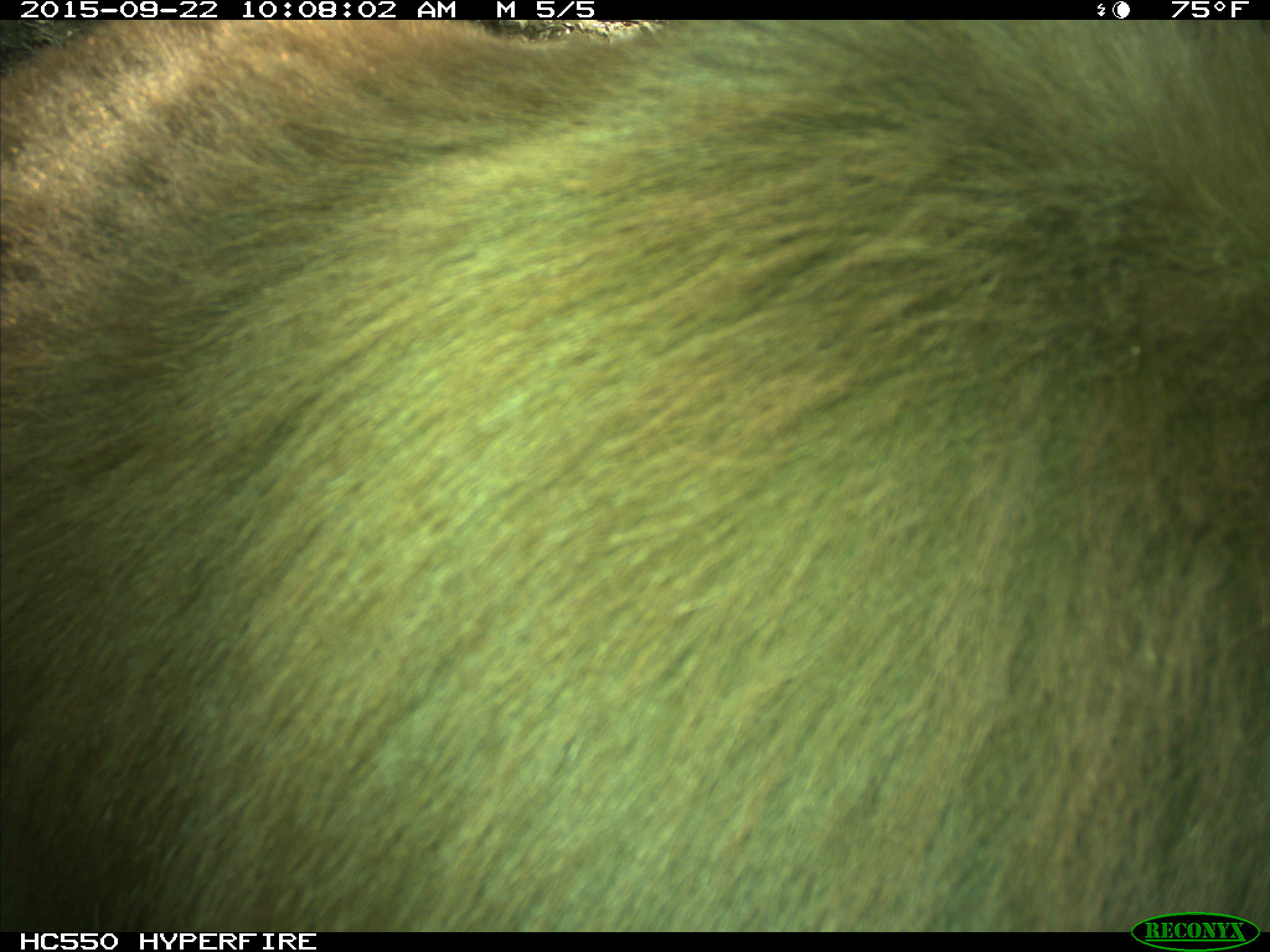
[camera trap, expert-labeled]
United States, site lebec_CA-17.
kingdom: Animalia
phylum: Chordata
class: Mammalia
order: Carnivora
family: Ursidae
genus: Ursus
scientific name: Ursus americanus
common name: american black bear